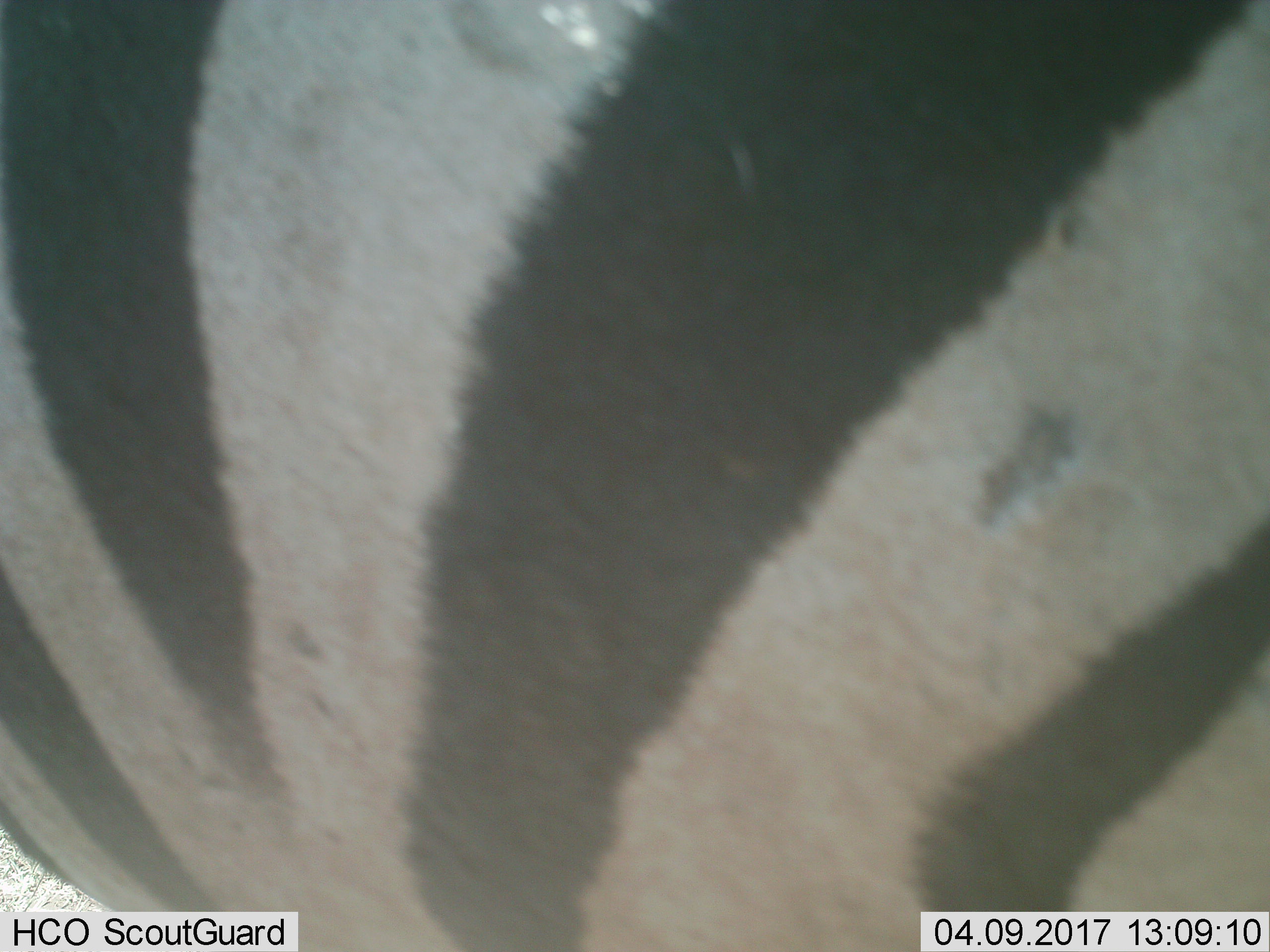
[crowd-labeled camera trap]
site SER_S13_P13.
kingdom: Animalia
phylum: Chordata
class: Mammalia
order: Perissodactyla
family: Equidae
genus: Equus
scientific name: Equus quagga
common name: plains zebra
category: zebraplains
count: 1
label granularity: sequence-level